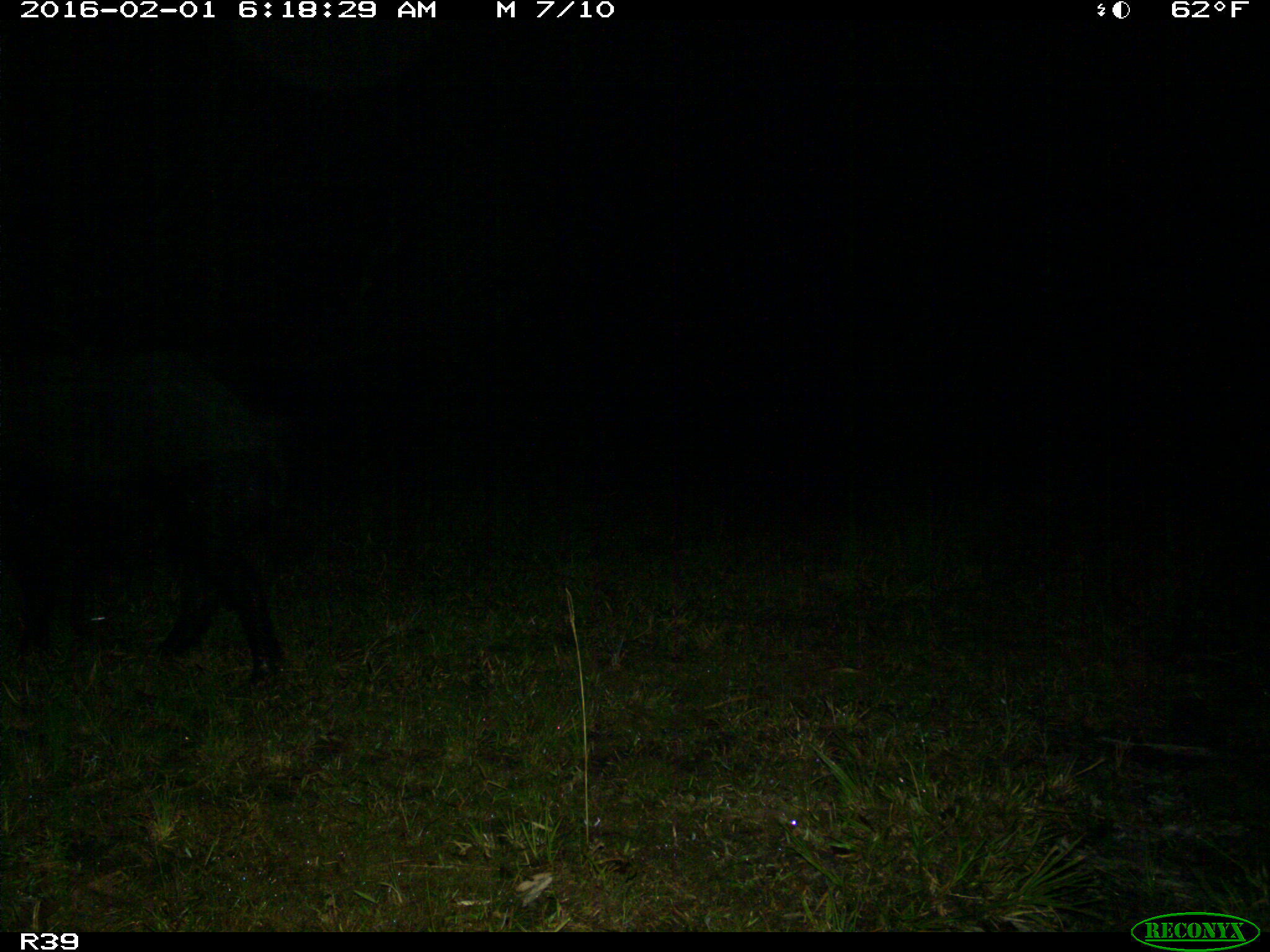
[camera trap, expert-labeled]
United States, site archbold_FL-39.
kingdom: Animalia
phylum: Chordata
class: Mammalia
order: Artiodactyla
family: Suidae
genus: Sus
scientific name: Sus scrofa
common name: wild boar